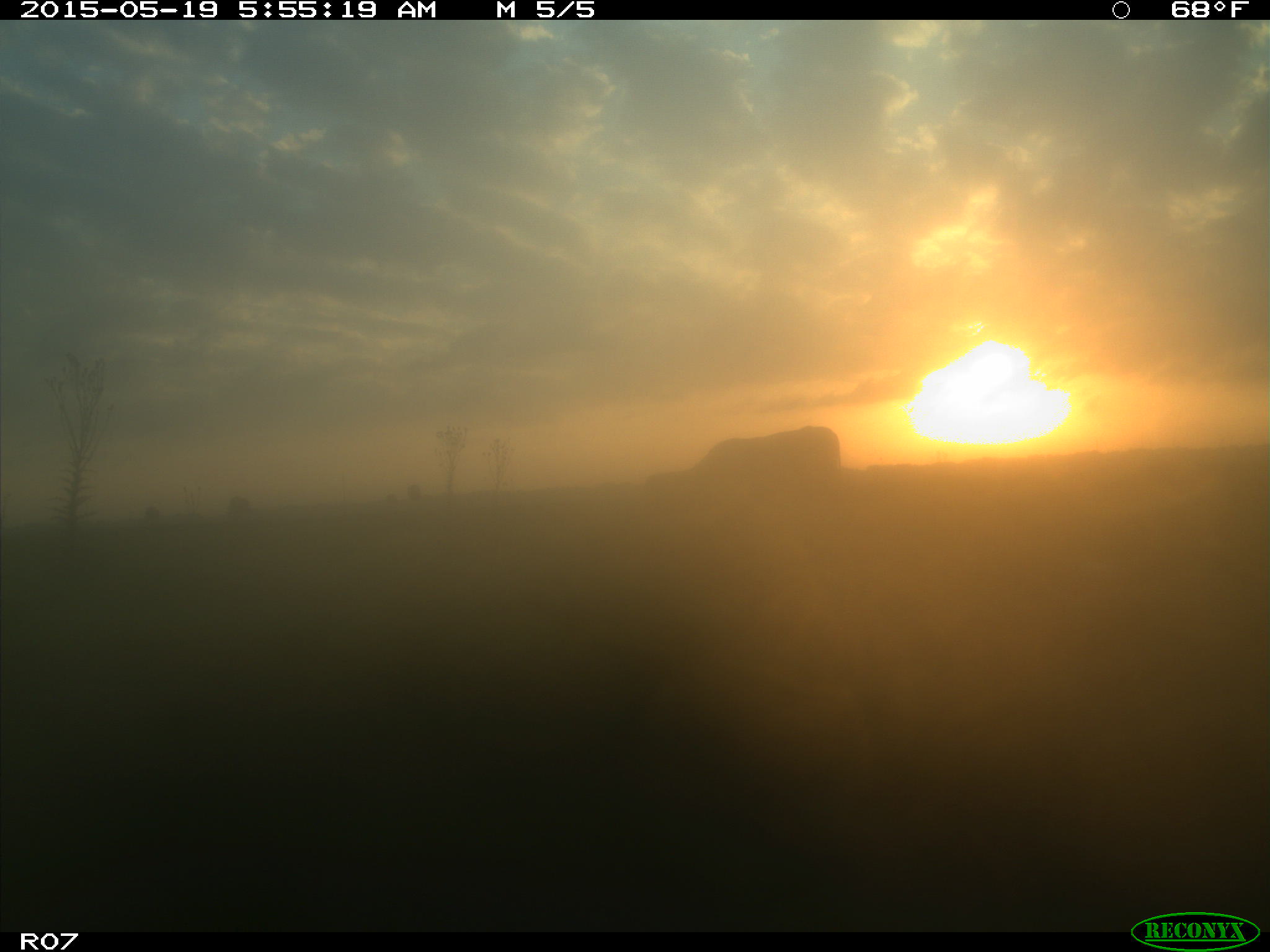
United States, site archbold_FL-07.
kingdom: Animalia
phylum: Chordata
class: Mammalia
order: Artiodactyla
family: Bovidae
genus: Bos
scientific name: Bos taurus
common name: domestic cow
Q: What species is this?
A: Bos taurus (domestic cow).